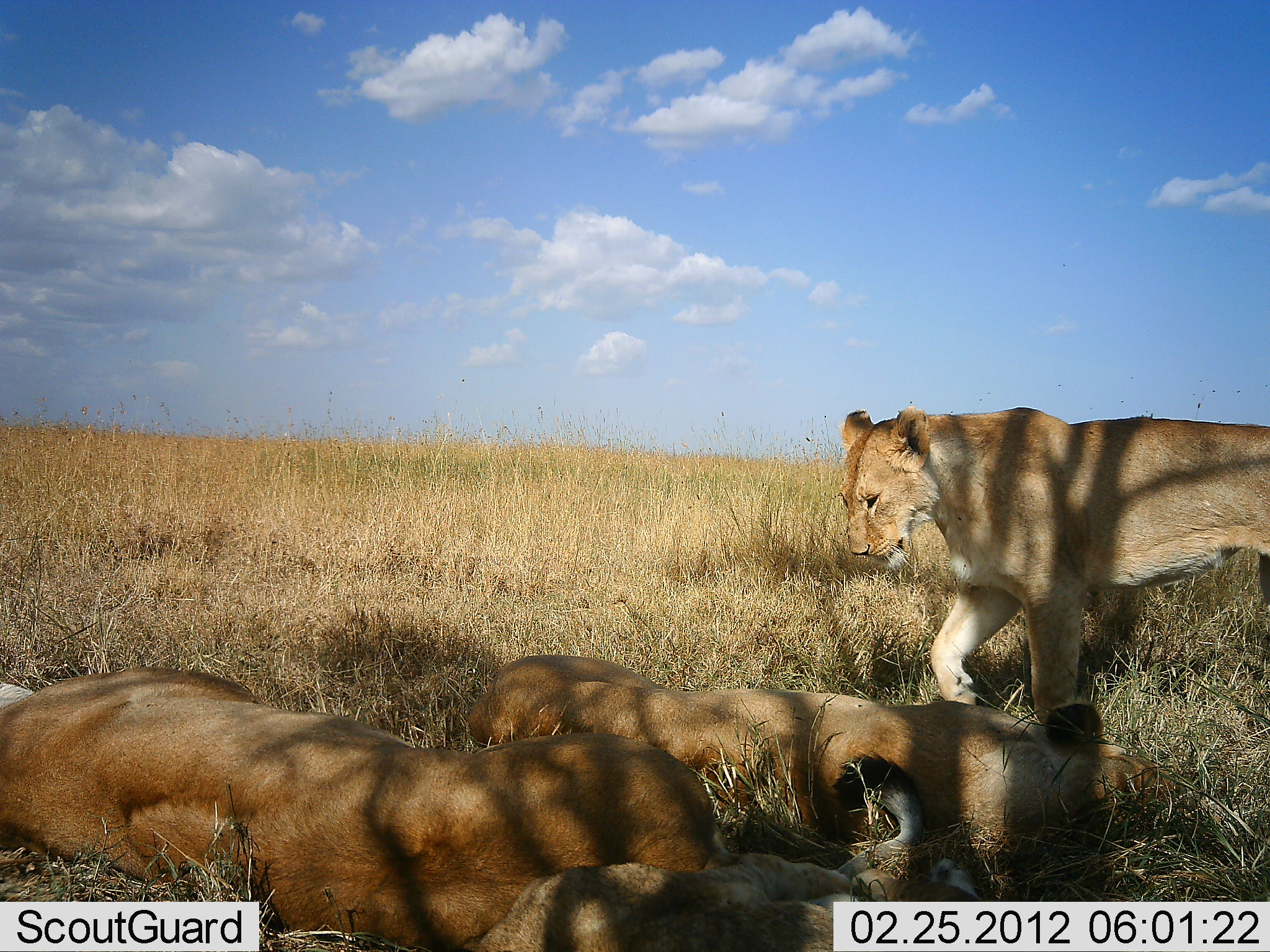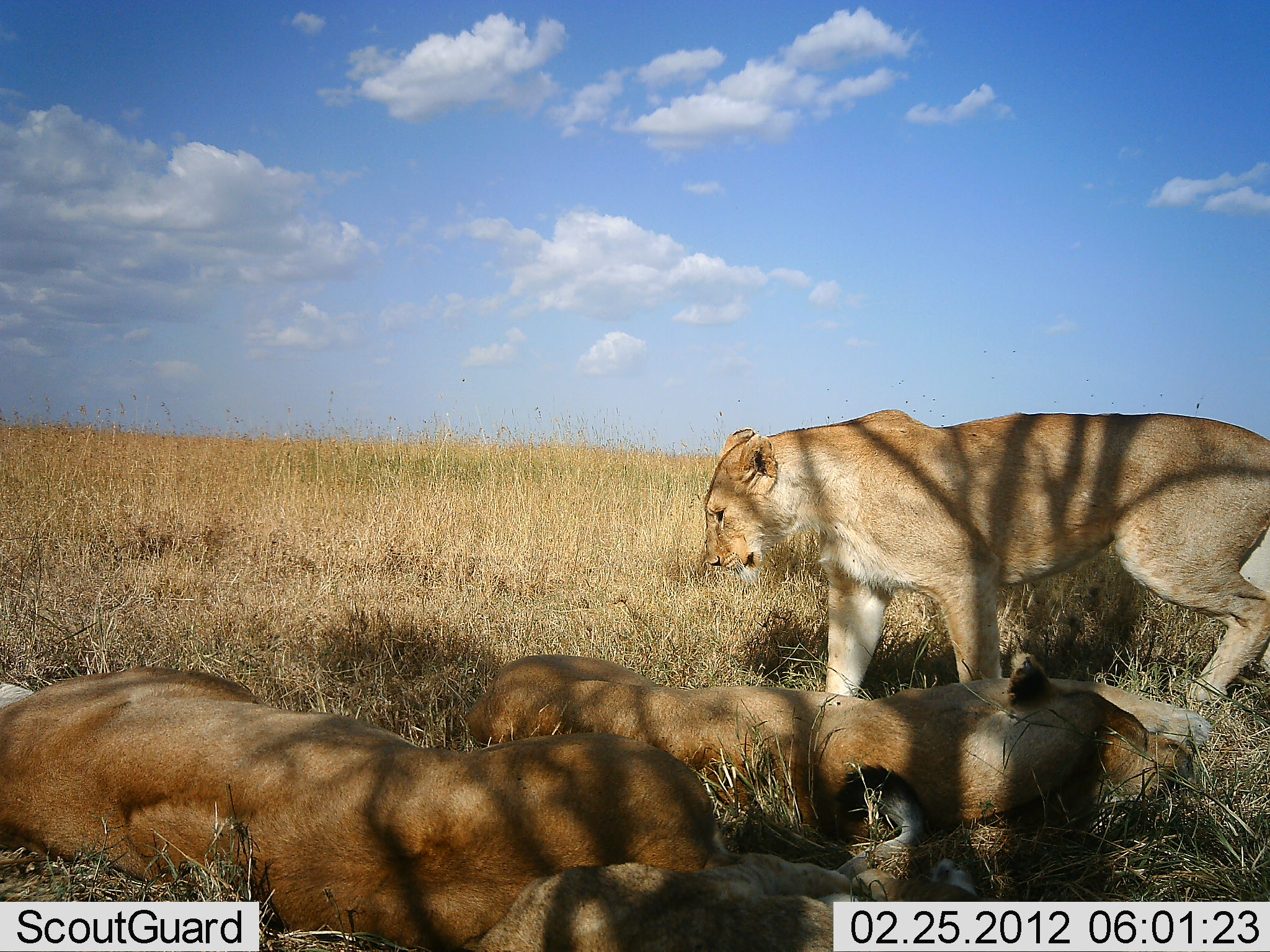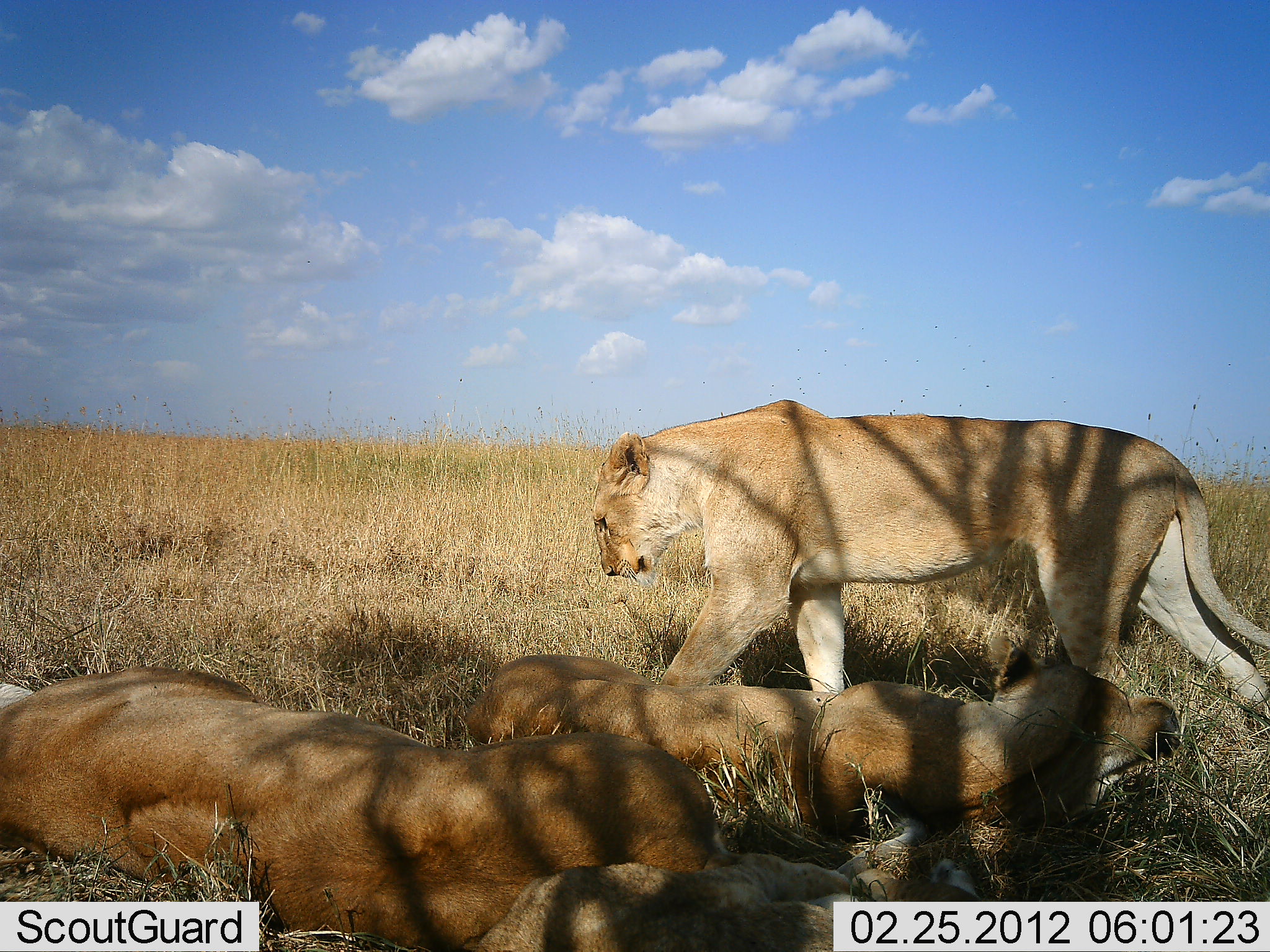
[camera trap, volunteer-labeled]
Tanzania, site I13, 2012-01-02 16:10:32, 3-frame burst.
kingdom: Animalia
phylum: Chordata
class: Mammalia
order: Carnivora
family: Felidae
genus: Panthera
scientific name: Panthera leo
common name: lion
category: lionfemale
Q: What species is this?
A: Lionfemale (lion) (Panthera leo).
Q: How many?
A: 3.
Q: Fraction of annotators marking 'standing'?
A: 5%.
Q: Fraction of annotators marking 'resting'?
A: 100%.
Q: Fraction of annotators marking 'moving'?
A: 67%.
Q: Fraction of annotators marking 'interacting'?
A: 5%.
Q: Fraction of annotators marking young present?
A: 0%.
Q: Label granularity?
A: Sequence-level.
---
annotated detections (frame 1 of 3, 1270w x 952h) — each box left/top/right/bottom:
animal: 2/670/719/951; 829/405/1269/735; 462/650/1173/843; 469/757/985/950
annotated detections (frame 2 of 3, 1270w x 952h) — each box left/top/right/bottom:
animal: 1/670/720/952; 701/409/1269/705; 469/654/1207/851; 472/767/985/950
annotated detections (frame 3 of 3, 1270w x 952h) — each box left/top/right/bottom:
animal: 589/401/1269/731; 2/665/724/950; 467/652/1185/830; 475/796/983/952